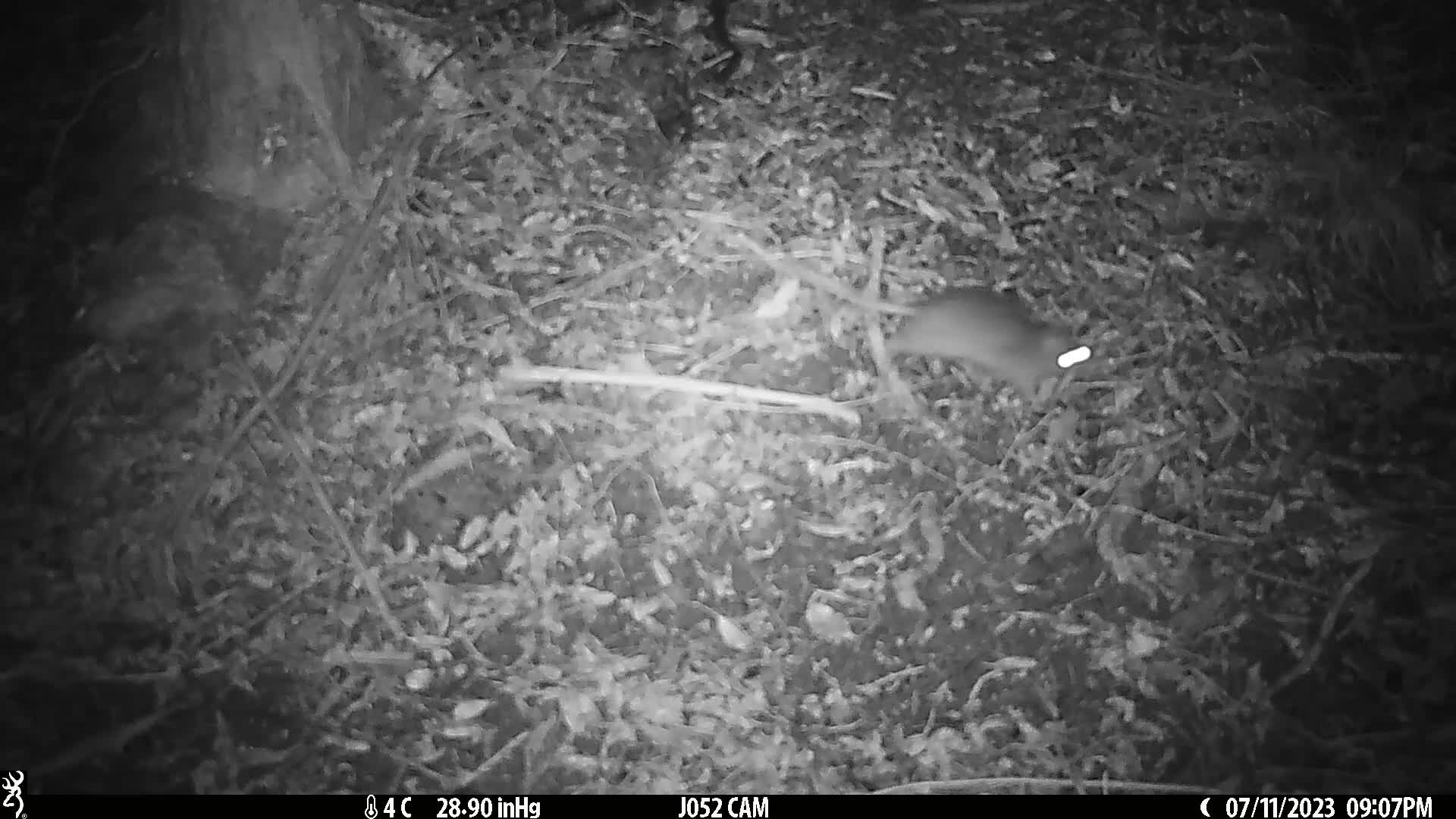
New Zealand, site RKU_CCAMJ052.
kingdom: Animalia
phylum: Chordata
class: Mammalia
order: Rodentia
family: Muridae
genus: Rattus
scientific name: Rattus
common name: rat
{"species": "rat (Rattus)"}